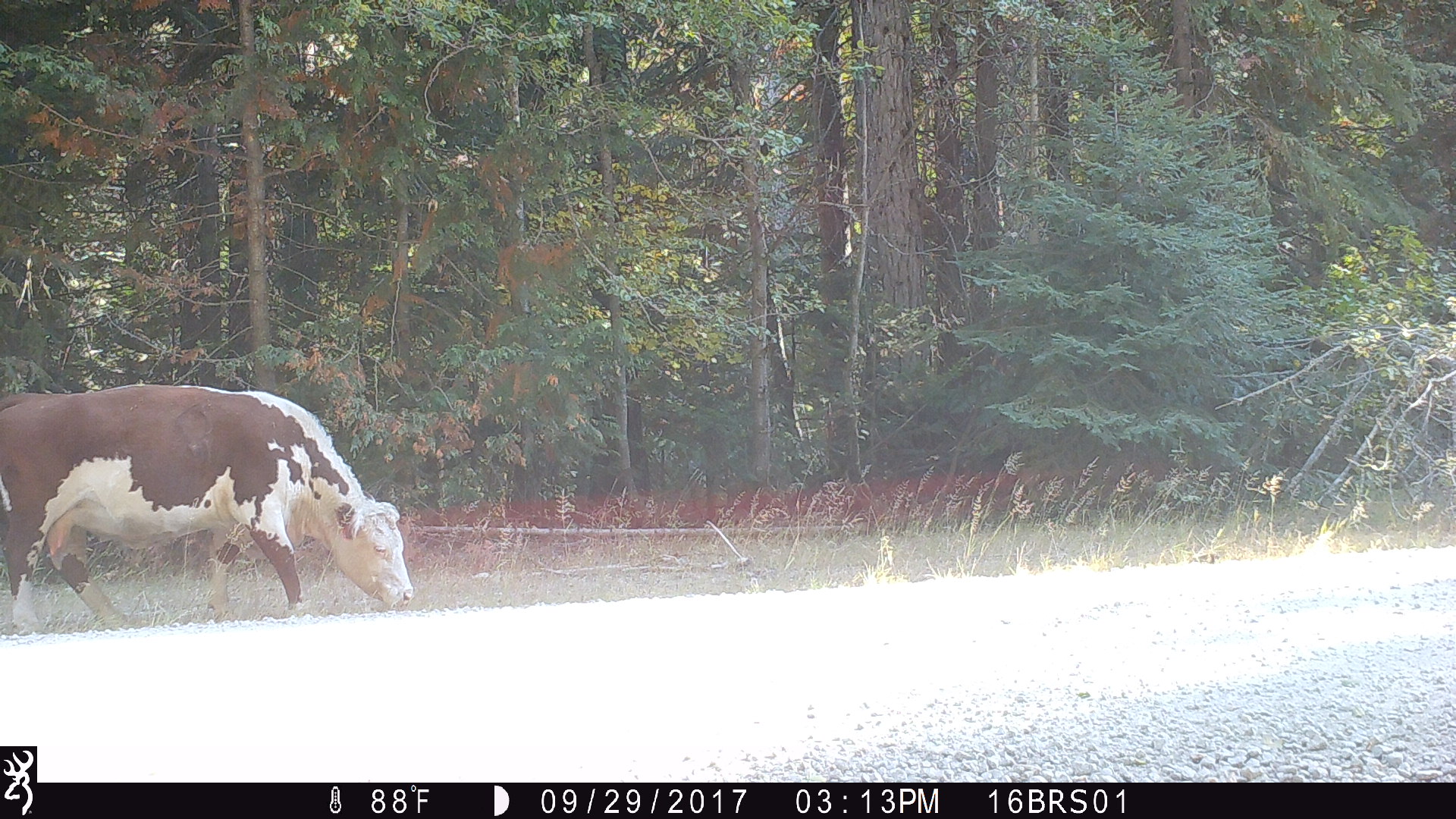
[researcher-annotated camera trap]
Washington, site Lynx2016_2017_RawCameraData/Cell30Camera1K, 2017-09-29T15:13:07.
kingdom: Animalia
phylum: Chordata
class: Mammalia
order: Artiodactyla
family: Bovidae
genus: Bos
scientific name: Bos taurus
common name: domestic cattle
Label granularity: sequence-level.